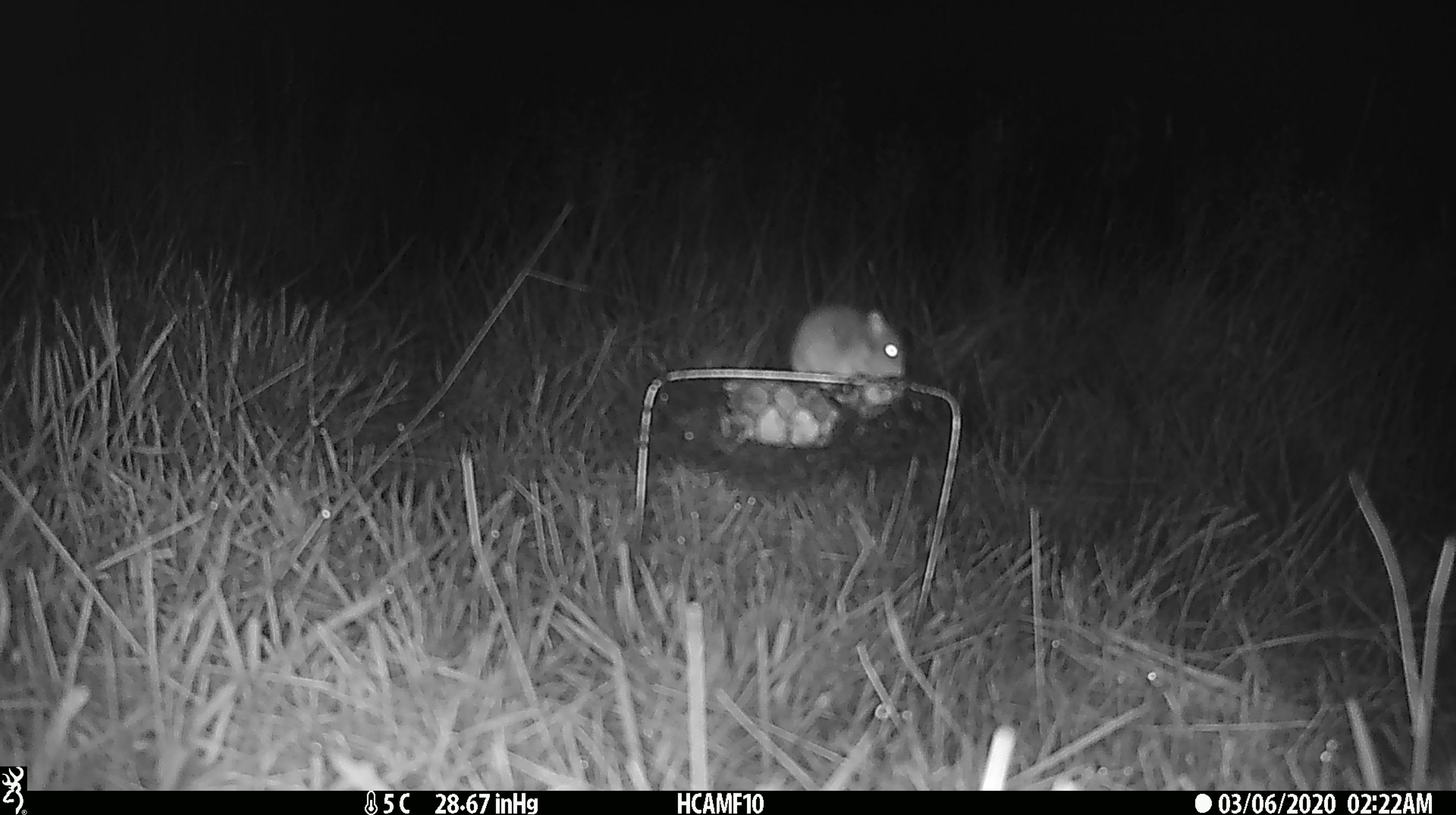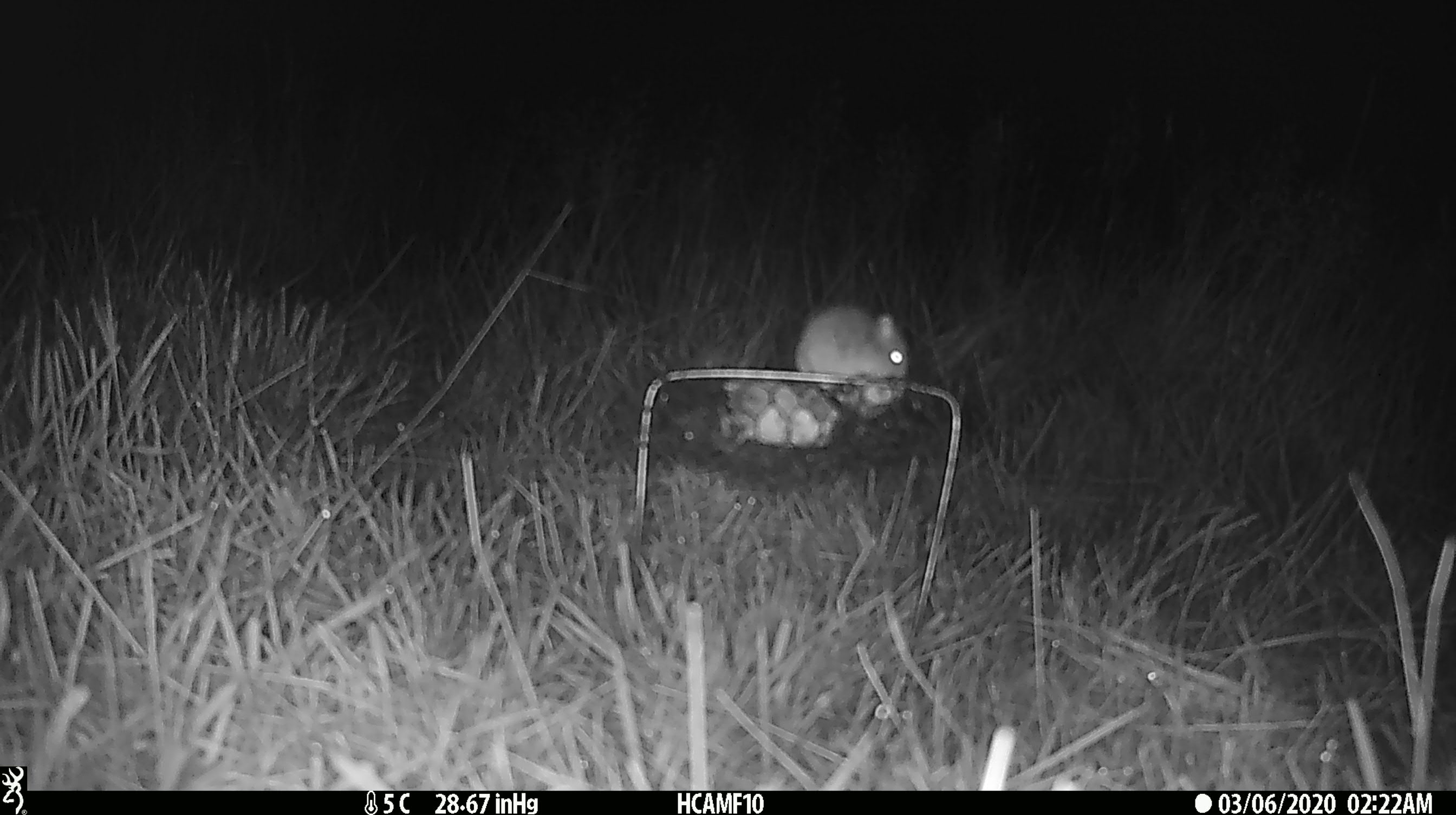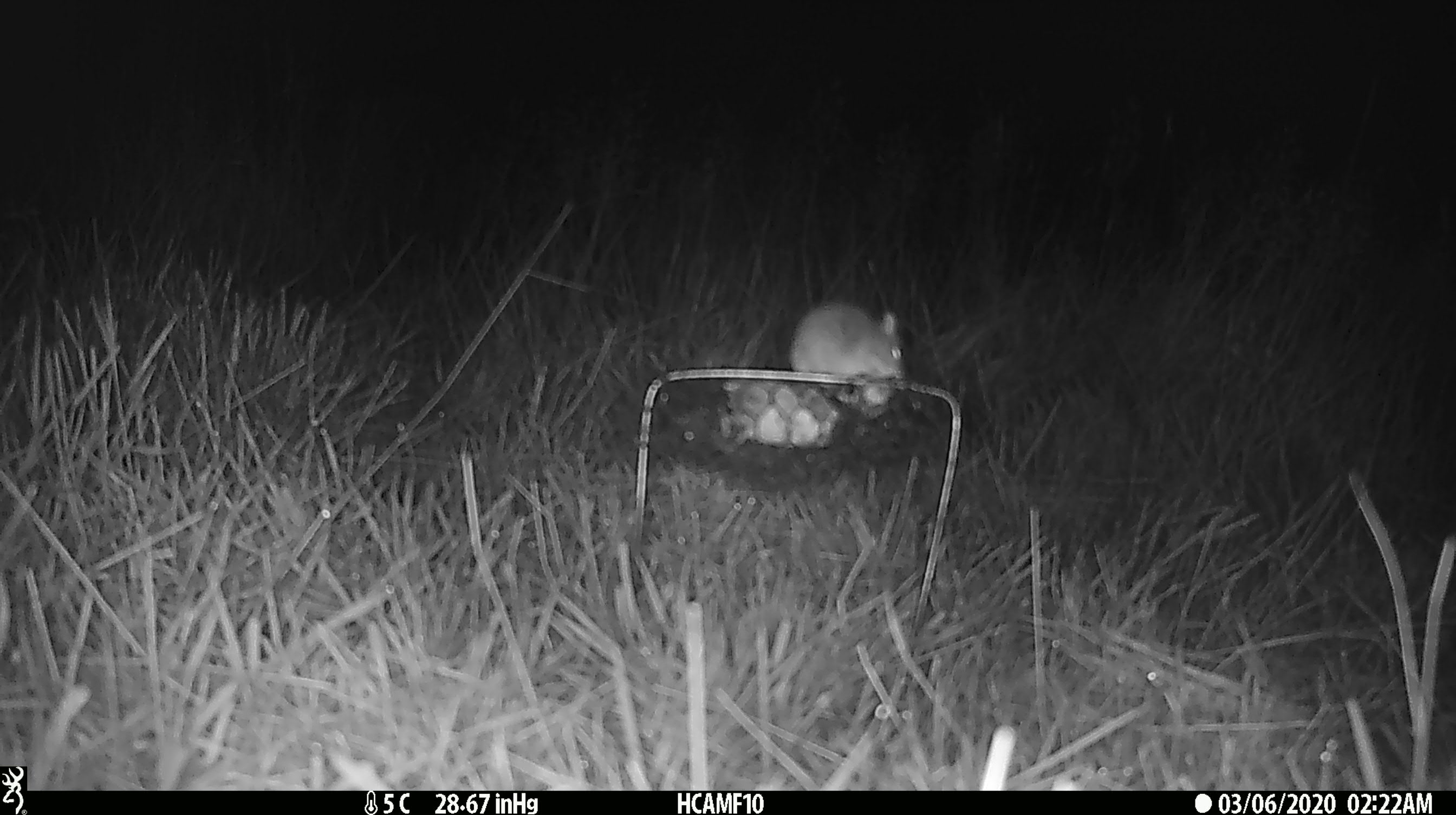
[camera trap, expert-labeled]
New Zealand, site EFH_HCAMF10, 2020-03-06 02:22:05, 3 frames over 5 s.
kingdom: Animalia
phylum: Chordata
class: Mammalia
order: Rodentia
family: Muridae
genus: Mus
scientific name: Mus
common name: mouse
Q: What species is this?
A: Mouse (Mus).